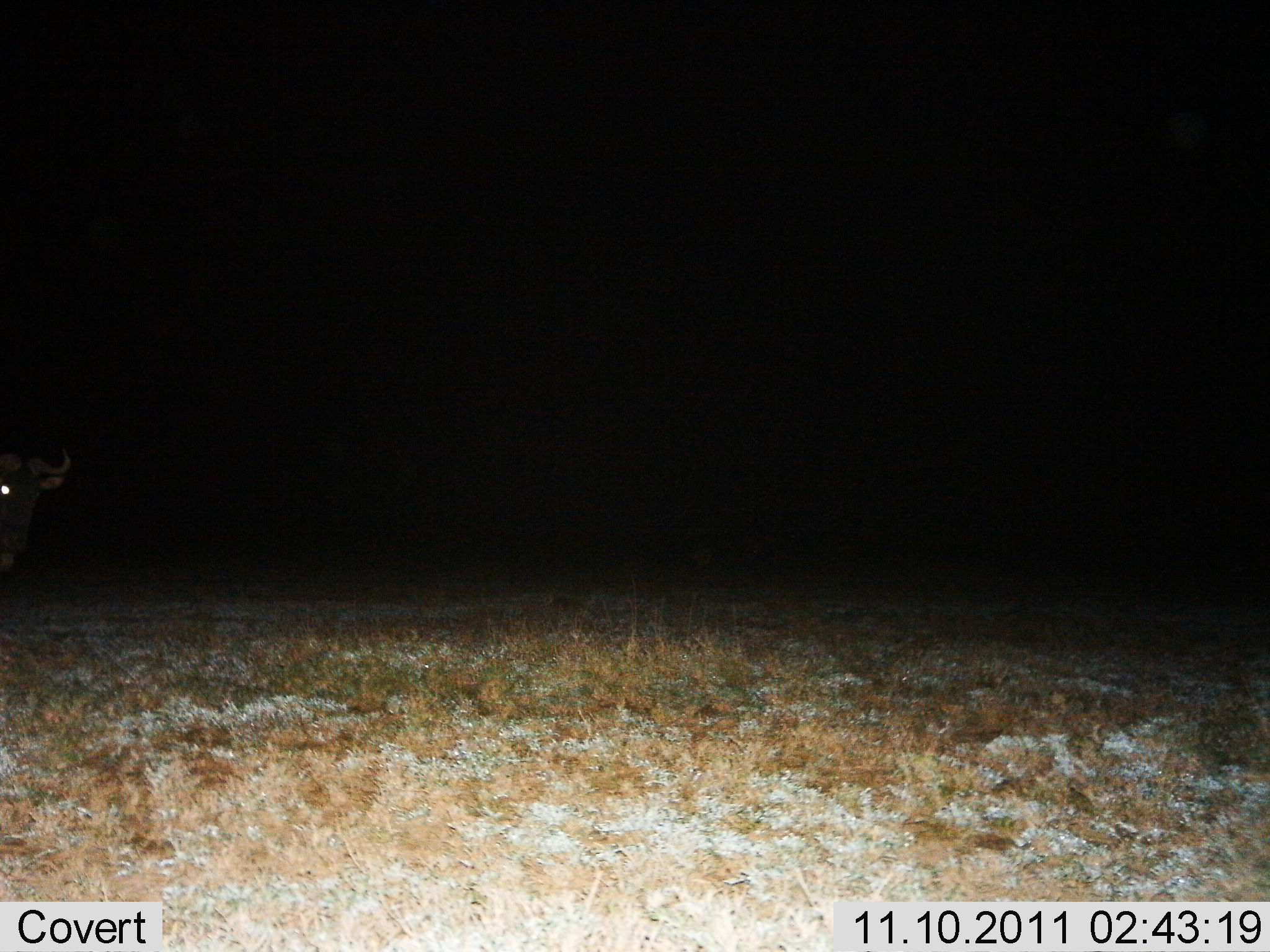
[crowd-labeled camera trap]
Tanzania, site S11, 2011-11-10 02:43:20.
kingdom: Animalia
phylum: Chordata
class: Mammalia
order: Artiodactyla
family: Bovidae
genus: Syncerus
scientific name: Syncerus caffer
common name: cape buffalo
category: buffalo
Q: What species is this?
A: Buffalo (cape buffalo) (Syncerus caffer).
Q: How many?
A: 1.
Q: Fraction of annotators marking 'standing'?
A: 100%.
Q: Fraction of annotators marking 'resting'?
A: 0%.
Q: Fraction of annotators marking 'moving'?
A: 0%.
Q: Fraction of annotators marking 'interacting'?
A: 0%.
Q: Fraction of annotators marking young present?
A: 0%.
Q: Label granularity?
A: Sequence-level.